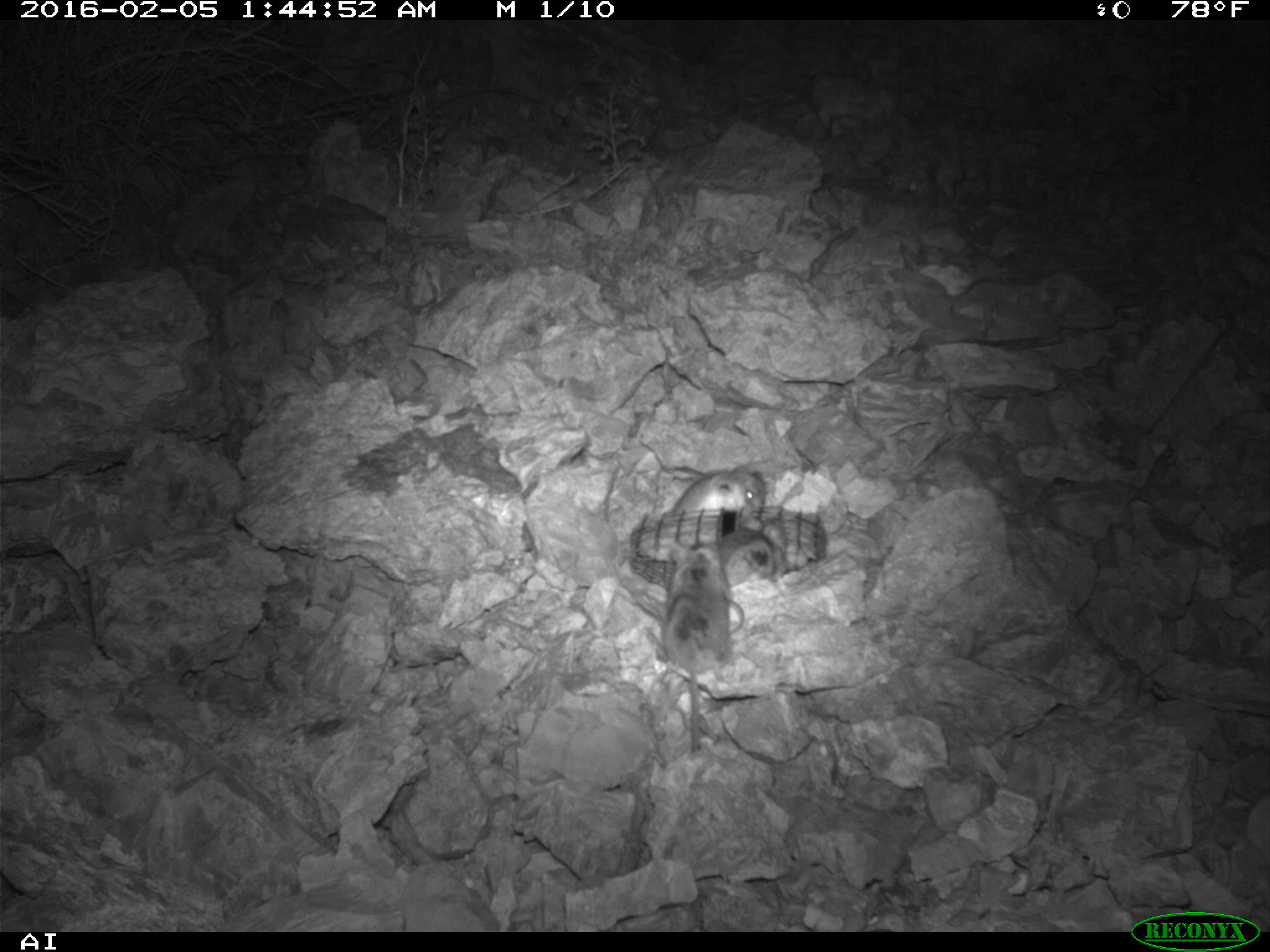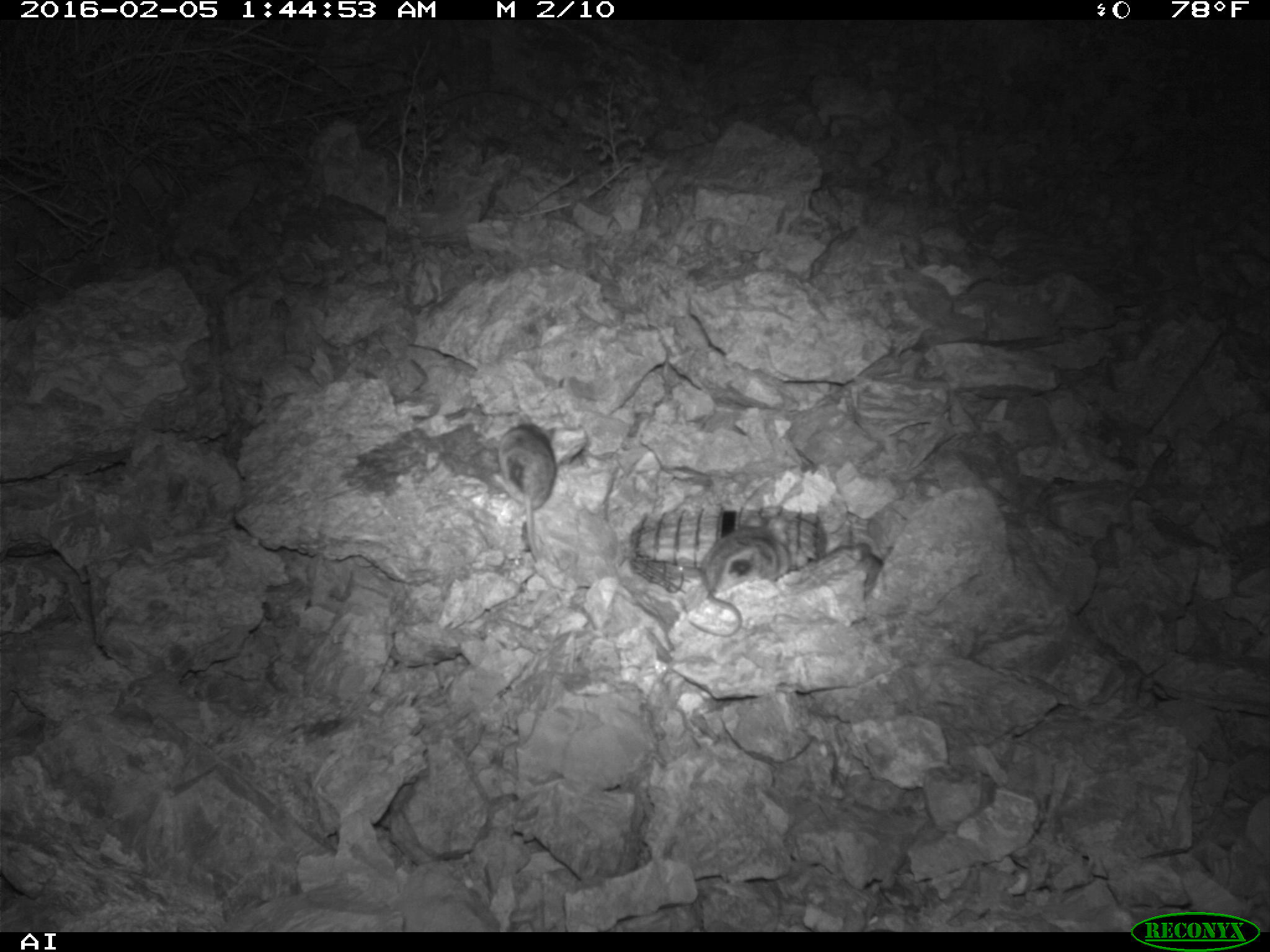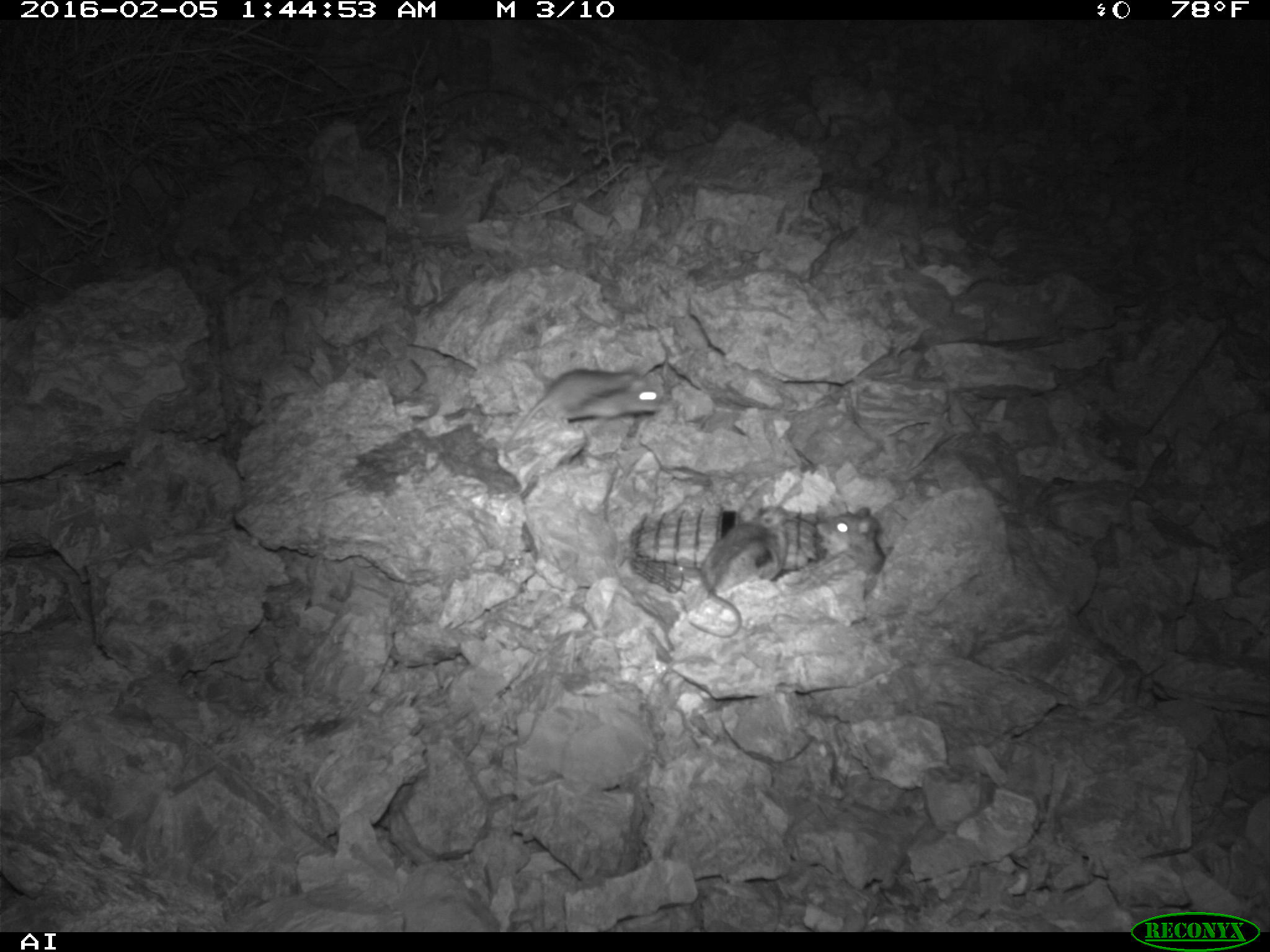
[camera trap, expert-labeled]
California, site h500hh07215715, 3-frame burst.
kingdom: Animalia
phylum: Chordata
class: Mammalia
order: Rodentia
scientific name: Rodentia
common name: rodent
Rodent (Rodentia).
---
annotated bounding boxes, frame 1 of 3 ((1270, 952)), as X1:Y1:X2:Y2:
rodent: 658:539:733:757; 664:461:767:521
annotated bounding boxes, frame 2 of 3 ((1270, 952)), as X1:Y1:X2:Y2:
rodent: 689:522:796:637; 497:418:563:563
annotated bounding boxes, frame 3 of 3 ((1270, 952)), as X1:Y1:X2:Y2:
rodent: 686:503:789:638; 507:365:661:446; 814:507:882:567